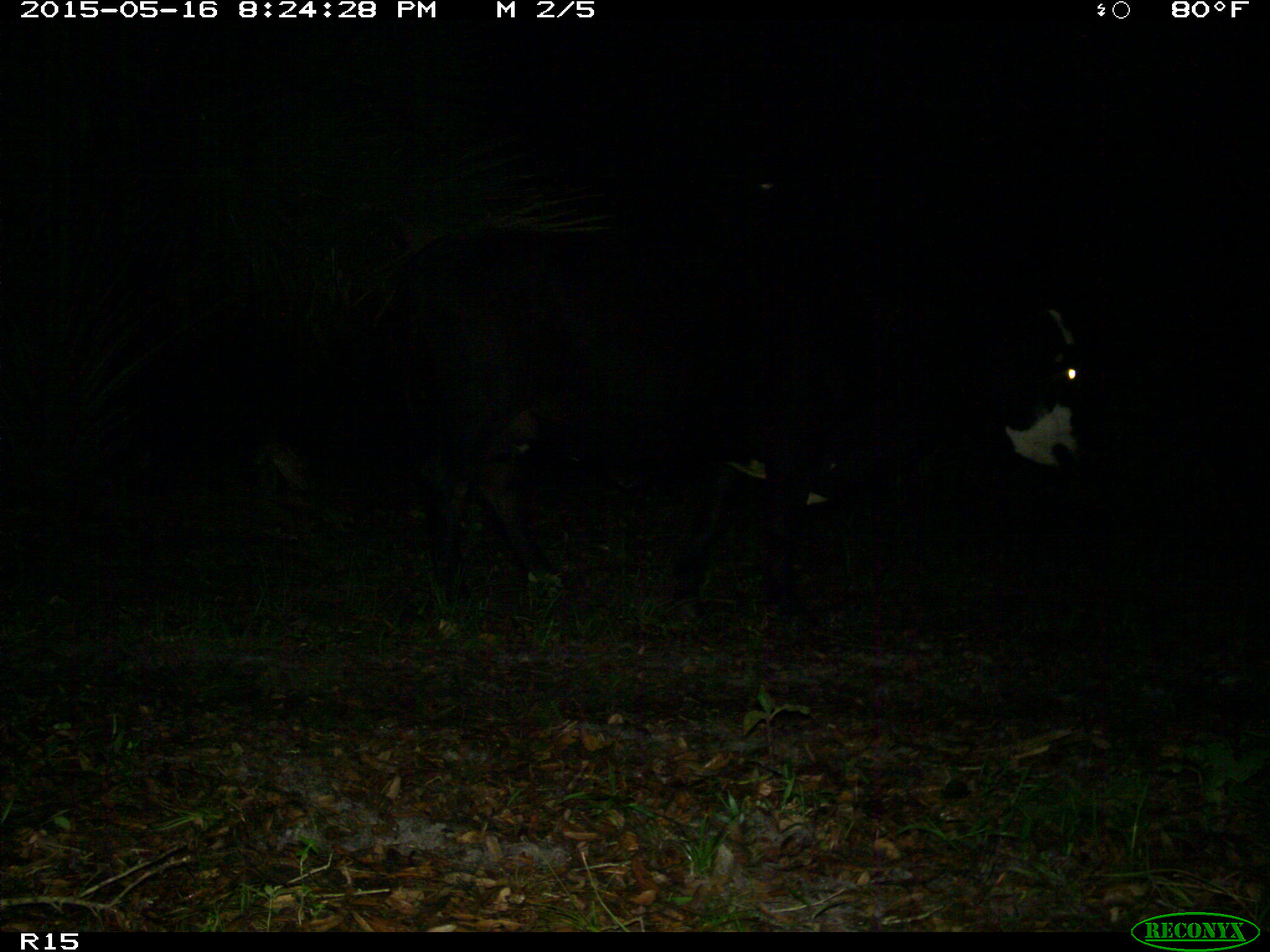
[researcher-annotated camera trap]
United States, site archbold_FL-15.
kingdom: Animalia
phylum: Chordata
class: Mammalia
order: Artiodactyla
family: Bovidae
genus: Bos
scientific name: Bos taurus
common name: domestic cow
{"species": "Bos taurus (domestic cow)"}